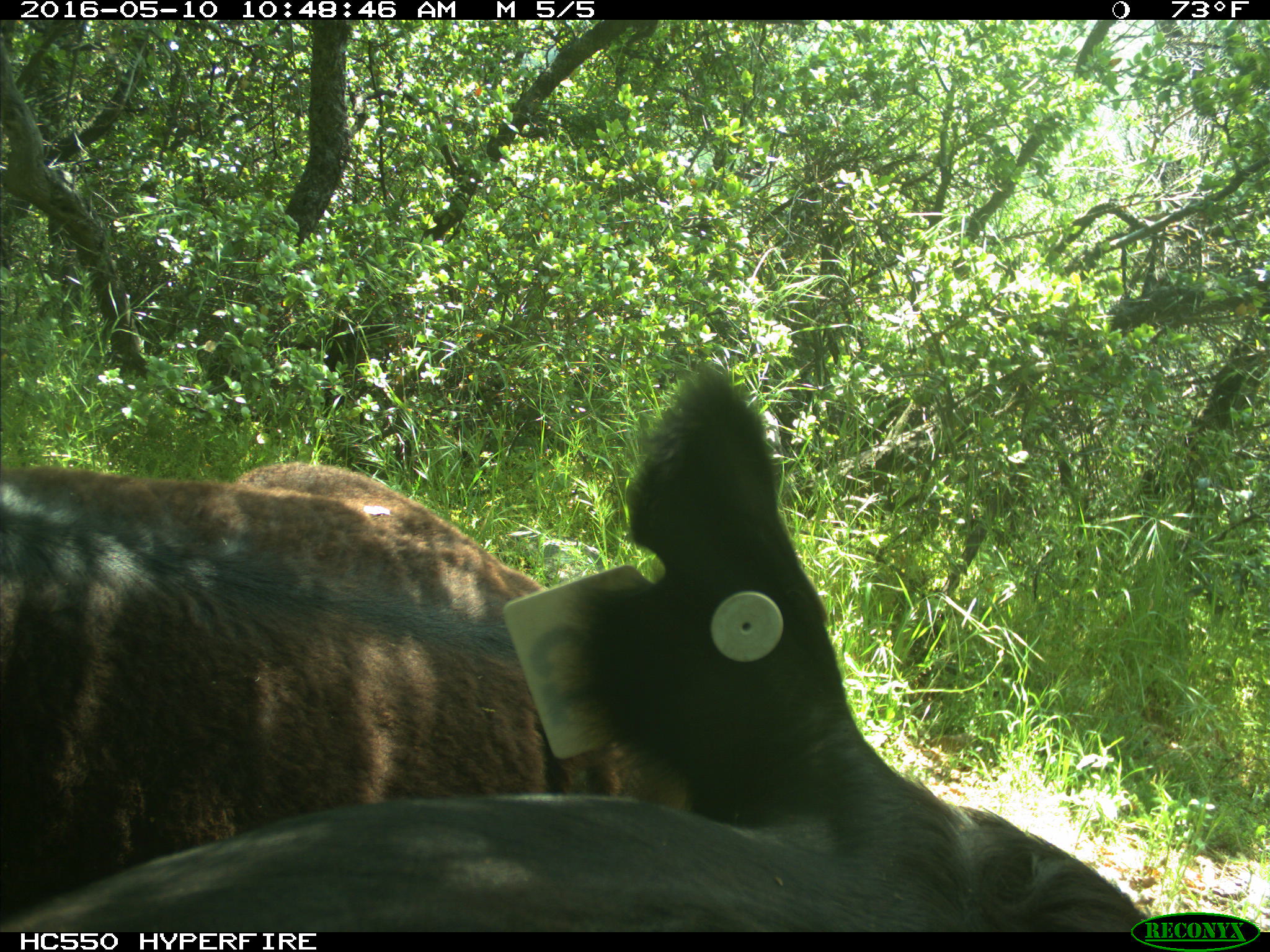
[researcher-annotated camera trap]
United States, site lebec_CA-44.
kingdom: Animalia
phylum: Chordata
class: Mammalia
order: Artiodactyla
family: Bovidae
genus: Bos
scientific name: Bos taurus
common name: domestic cow